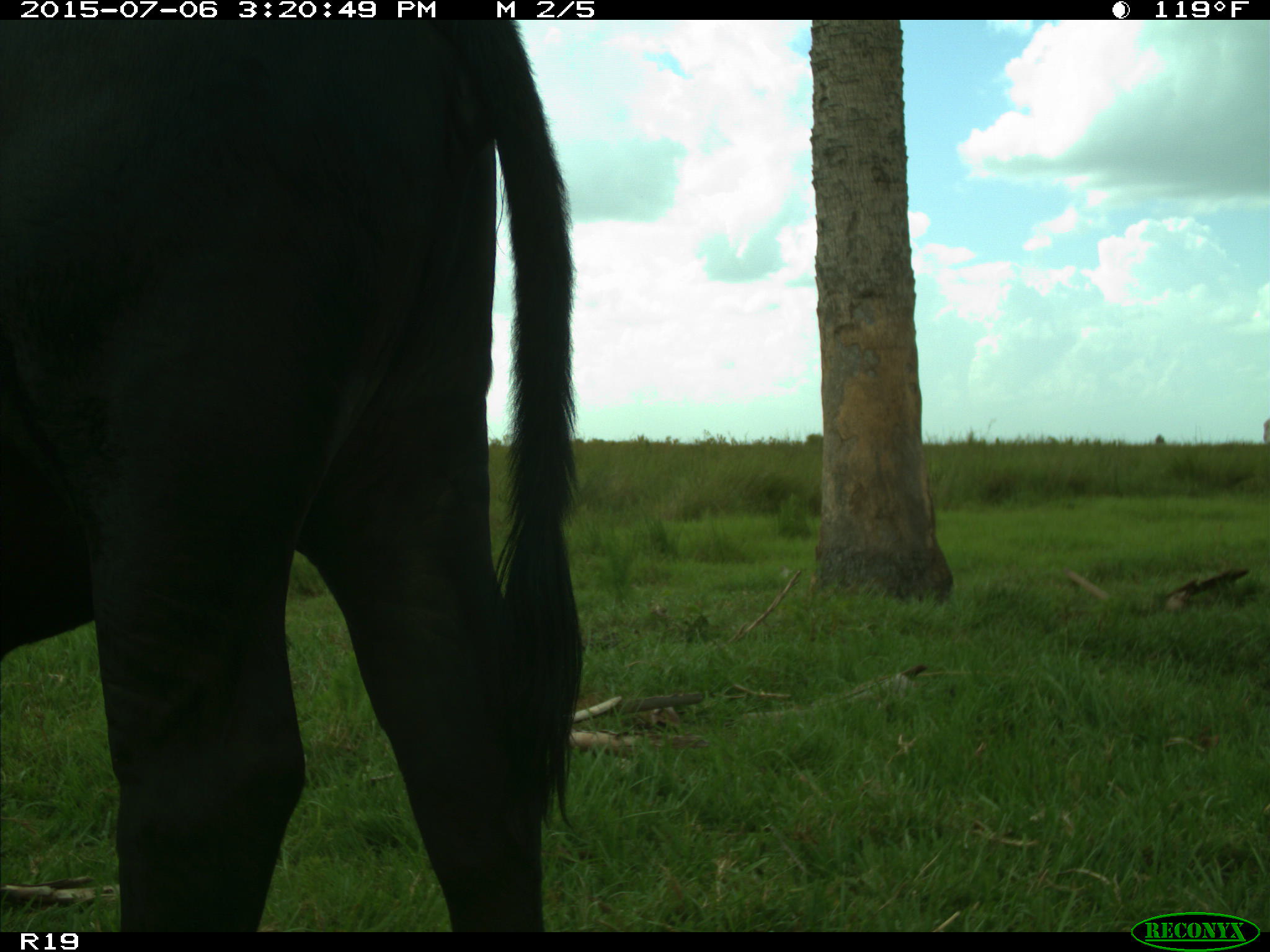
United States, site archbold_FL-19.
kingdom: Animalia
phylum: Chordata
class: Mammalia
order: Artiodactyla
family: Bovidae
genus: Bos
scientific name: Bos taurus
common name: domestic cow